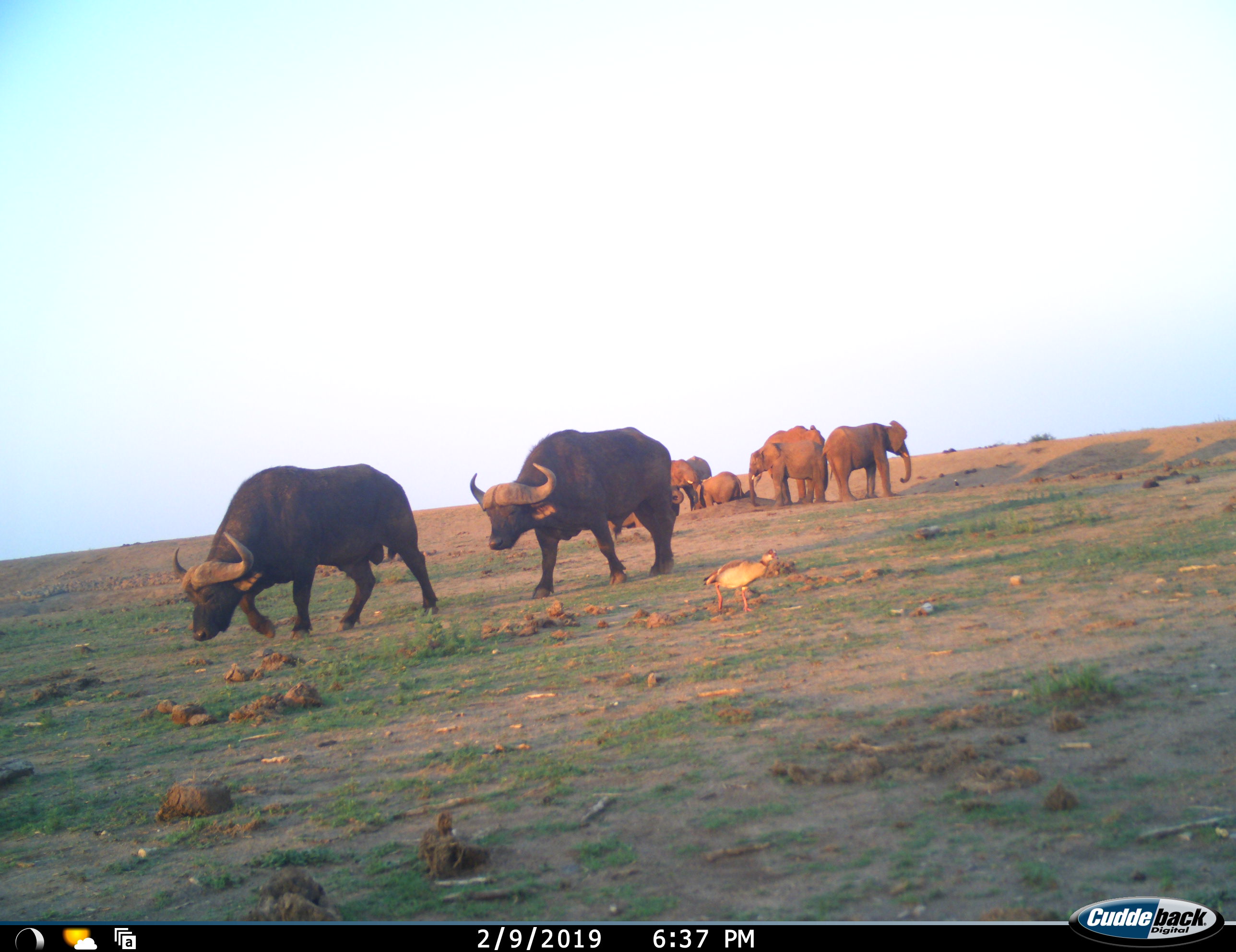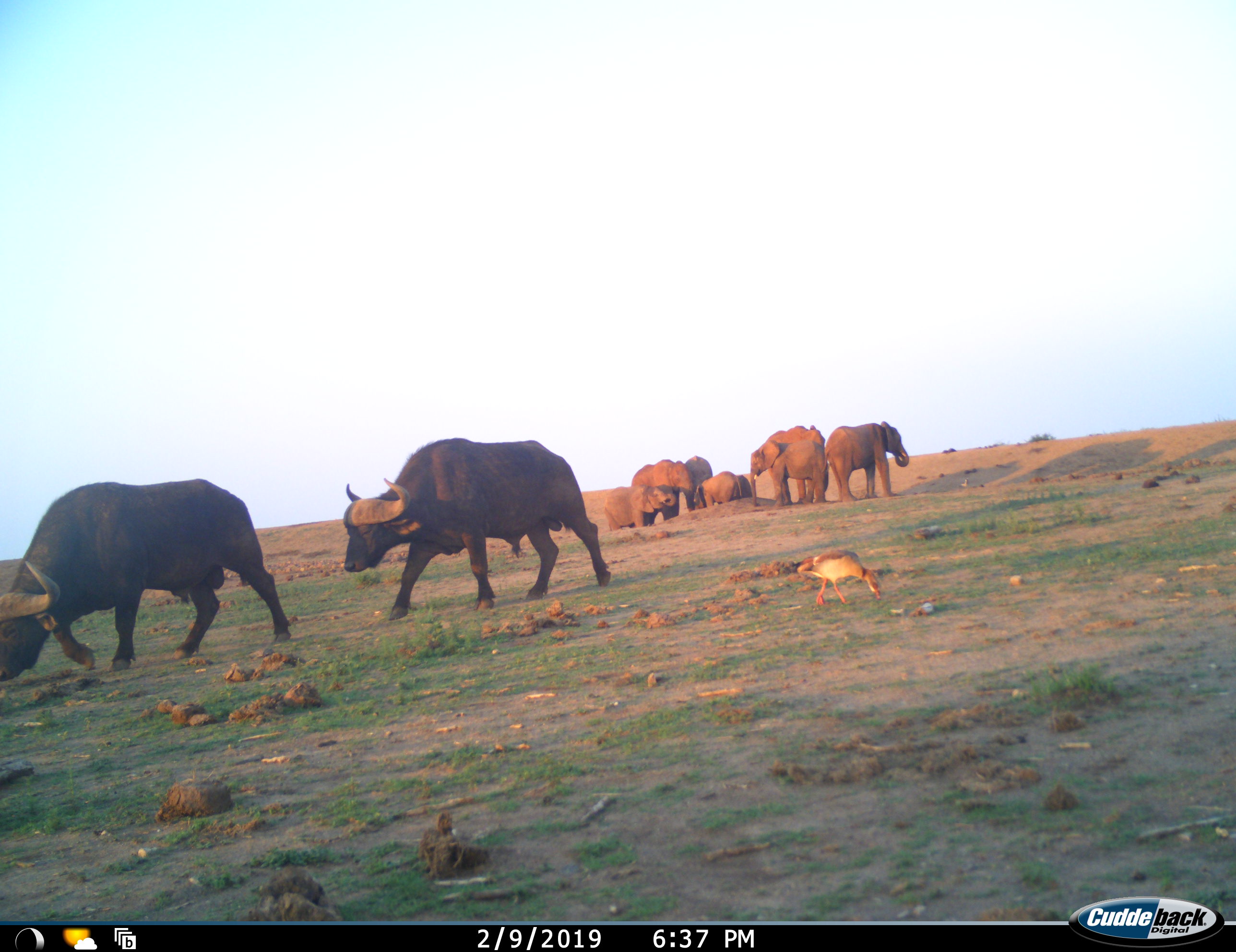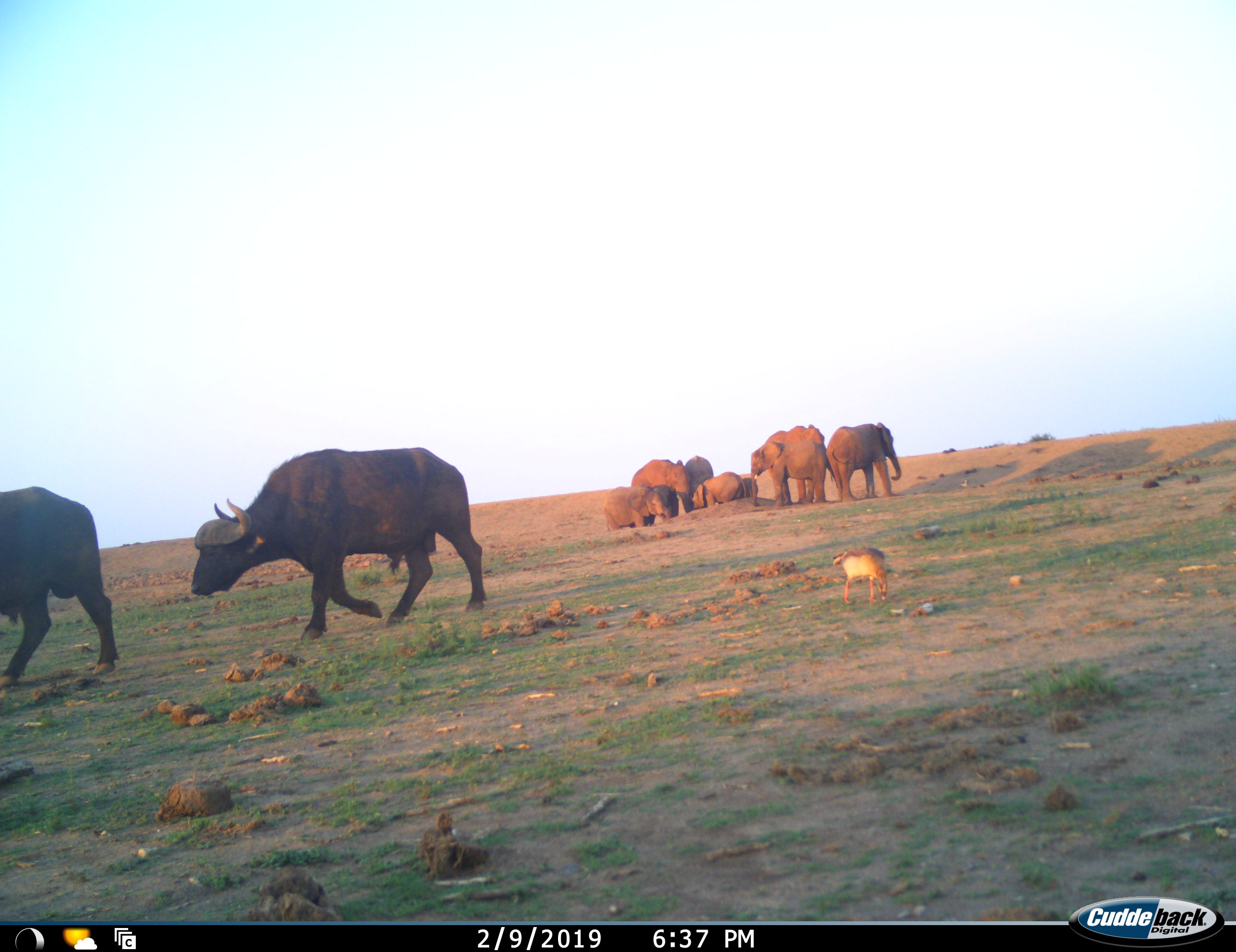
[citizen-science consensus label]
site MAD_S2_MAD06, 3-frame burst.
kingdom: Animalia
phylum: Chordata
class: Aves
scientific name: Aves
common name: bird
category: birdother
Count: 1.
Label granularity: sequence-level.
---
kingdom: Animalia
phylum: Chordata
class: Mammalia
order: Artiodactyla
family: Bovidae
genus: Syncerus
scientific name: Syncerus caffer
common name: african buffalo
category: buffalo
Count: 2.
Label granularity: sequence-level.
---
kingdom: Animalia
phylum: Chordata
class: Mammalia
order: Proboscidea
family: Elephantidae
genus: Loxodonta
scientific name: Loxodonta africana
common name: african bush elephant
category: elephant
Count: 8.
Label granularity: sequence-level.